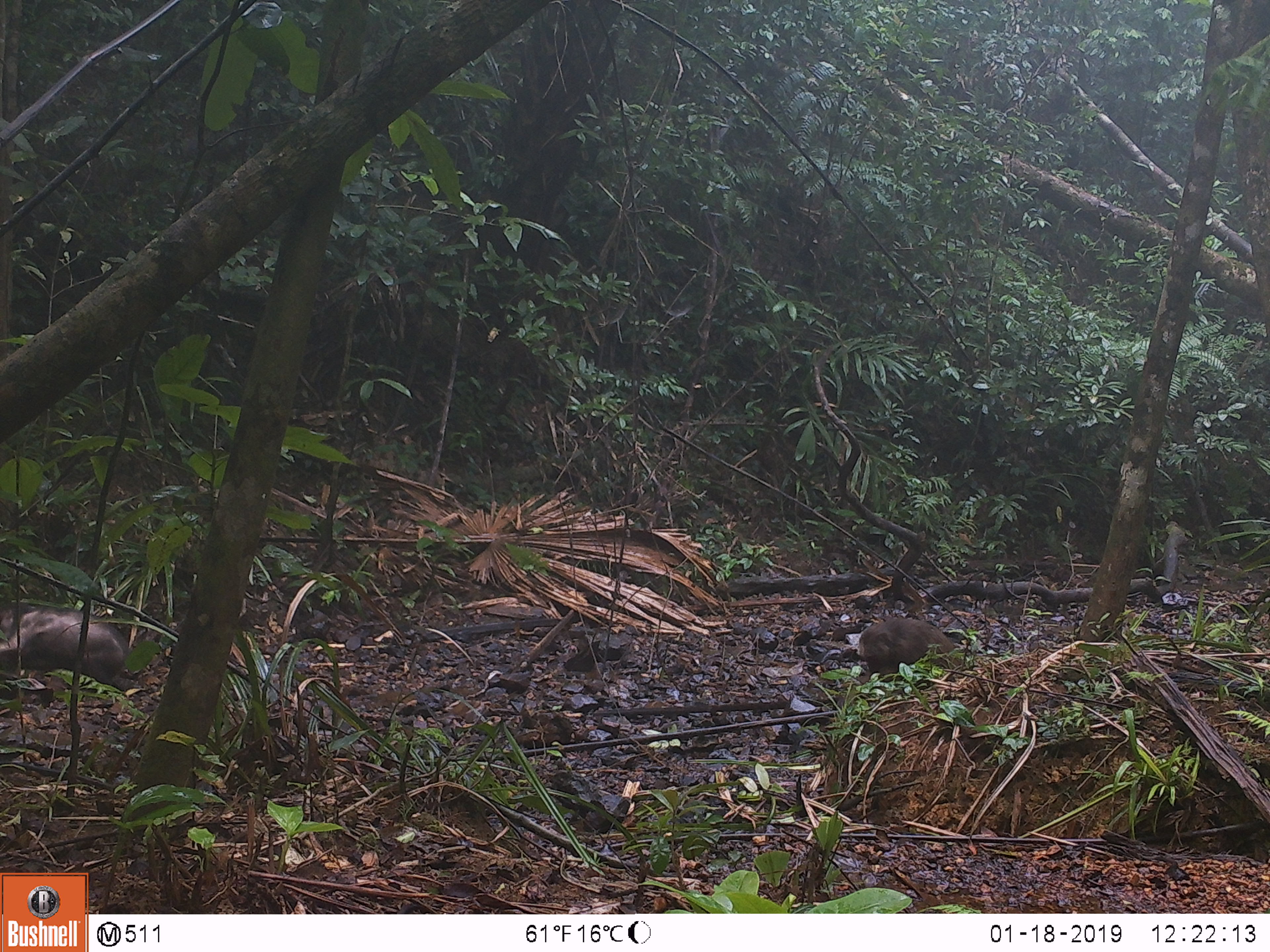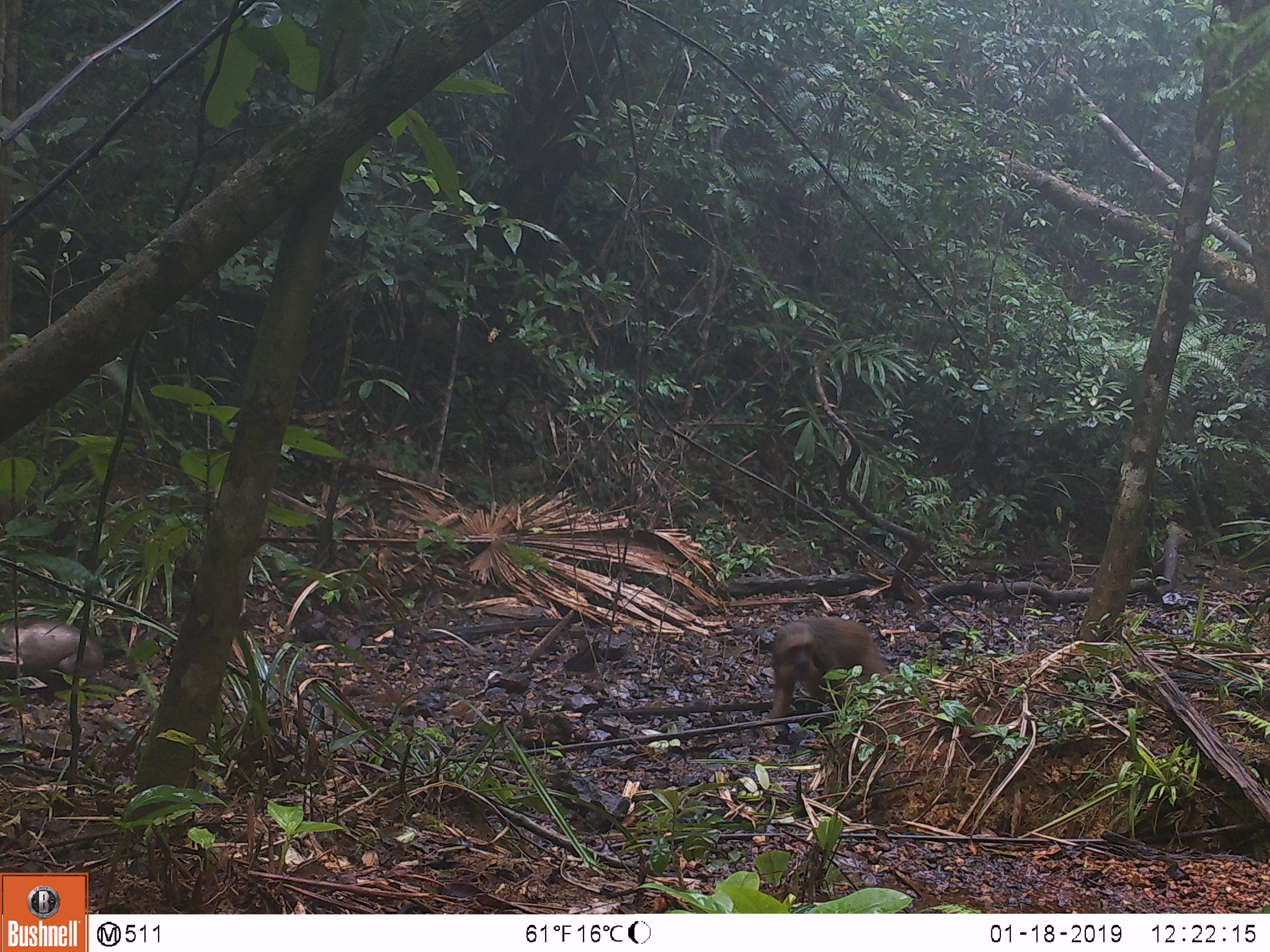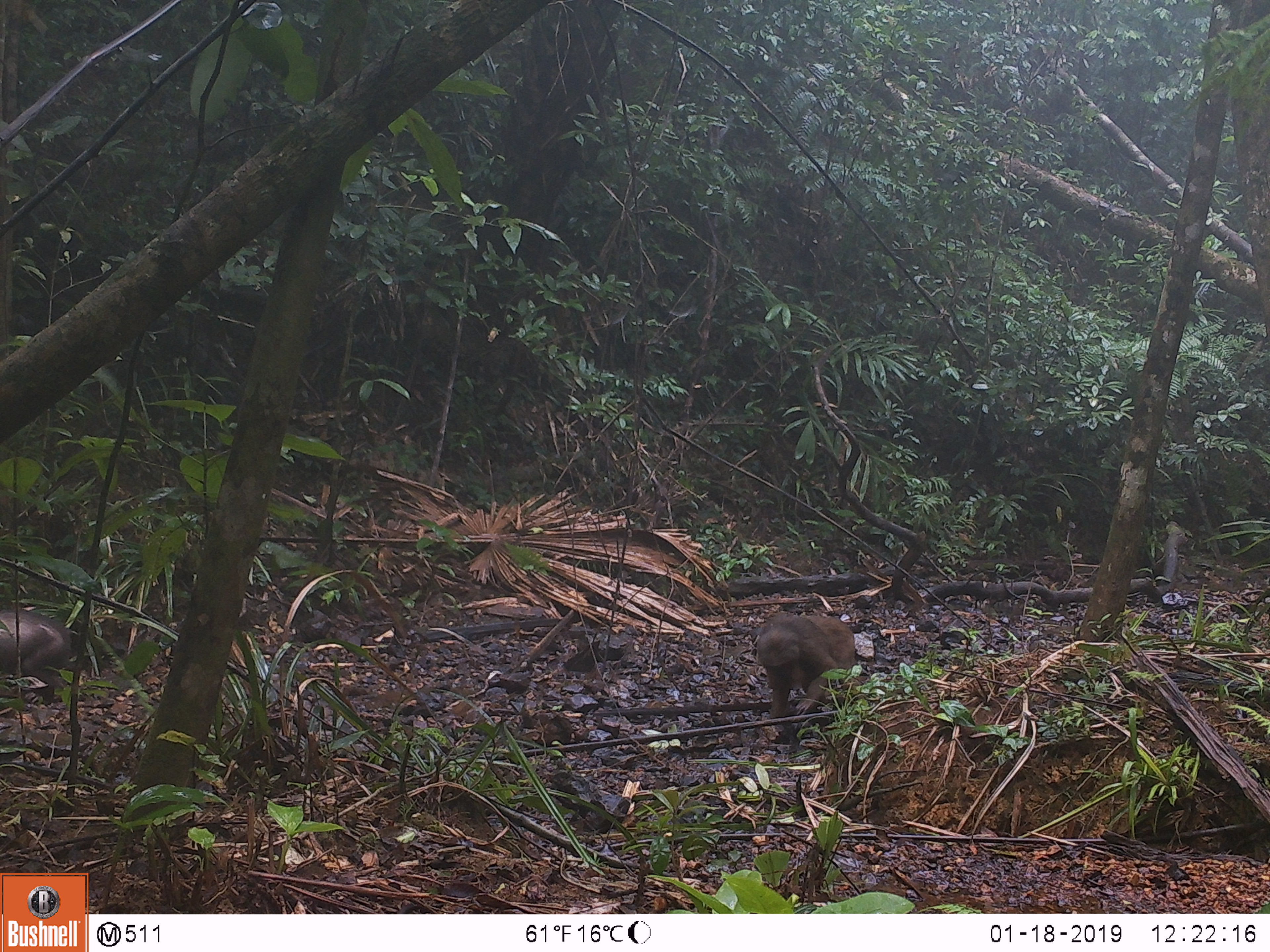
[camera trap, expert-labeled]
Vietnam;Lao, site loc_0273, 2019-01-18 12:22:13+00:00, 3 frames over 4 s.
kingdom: Animalia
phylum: Chordata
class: Mammalia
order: Primates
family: Cercopithecidae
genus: Macaca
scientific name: Macaca arctoides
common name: stump-tailed macaque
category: stump tailed macaque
Stump tailed macaque (stump-tailed macaque) (Macaca arctoides). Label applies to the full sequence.